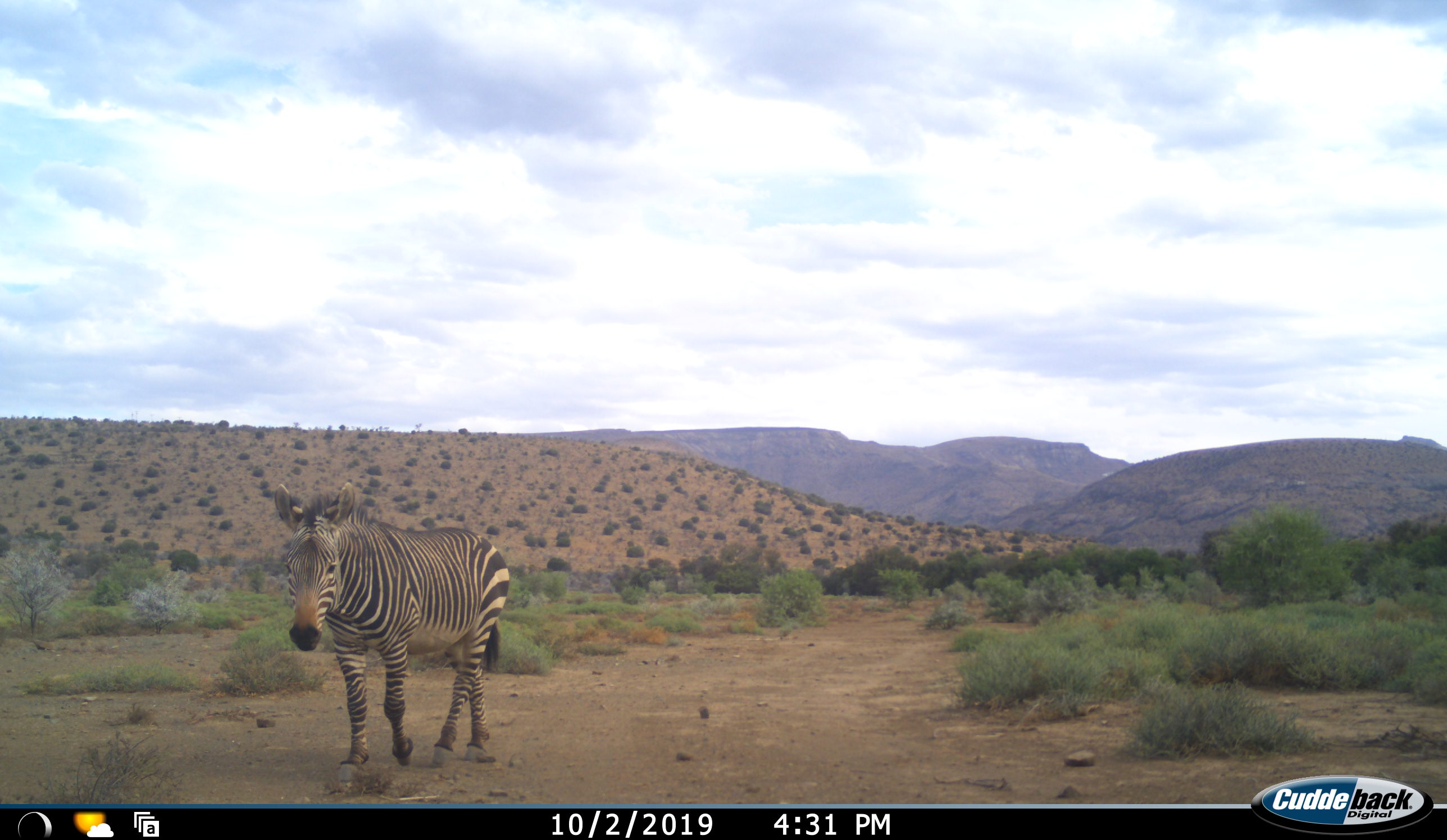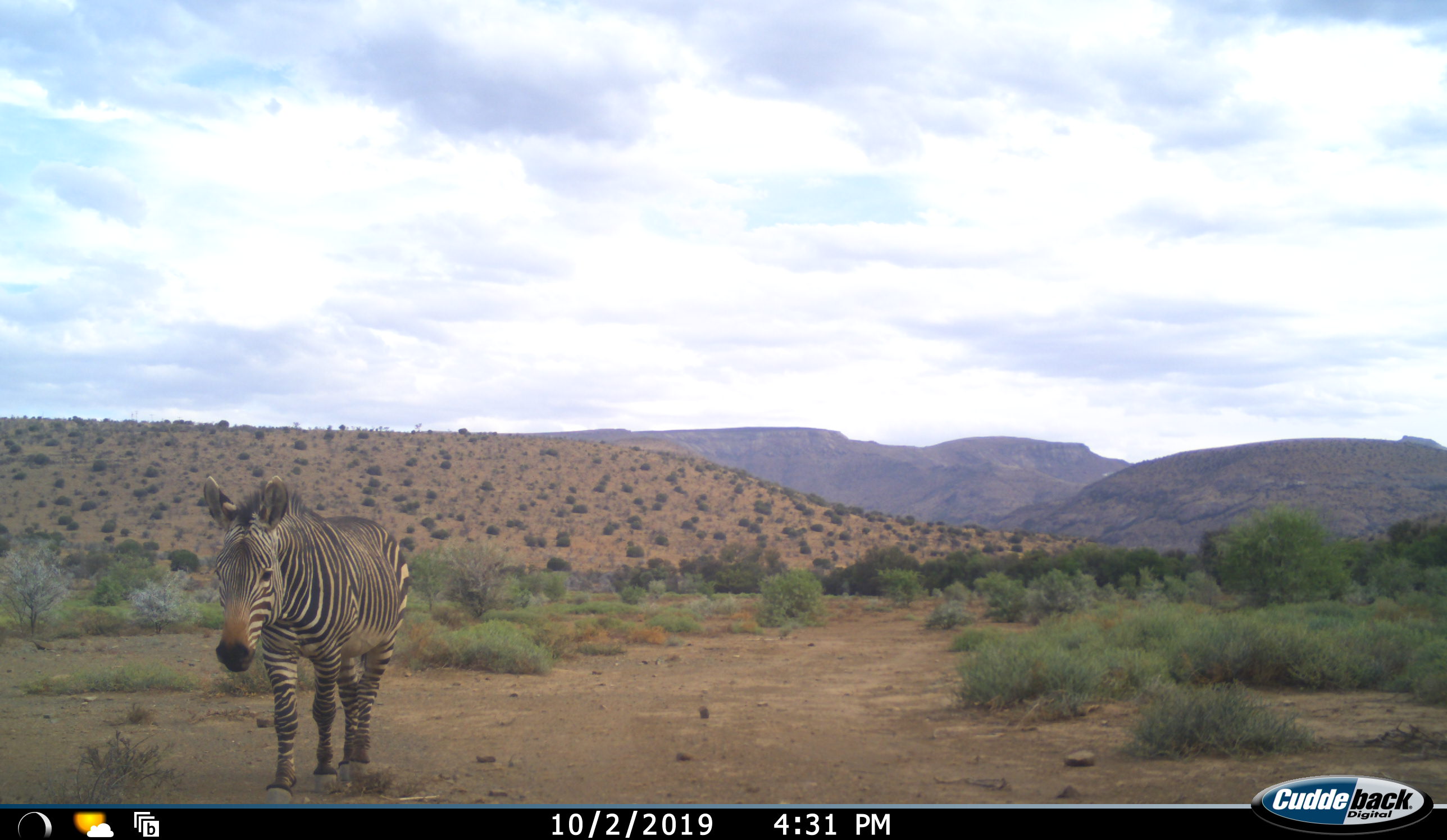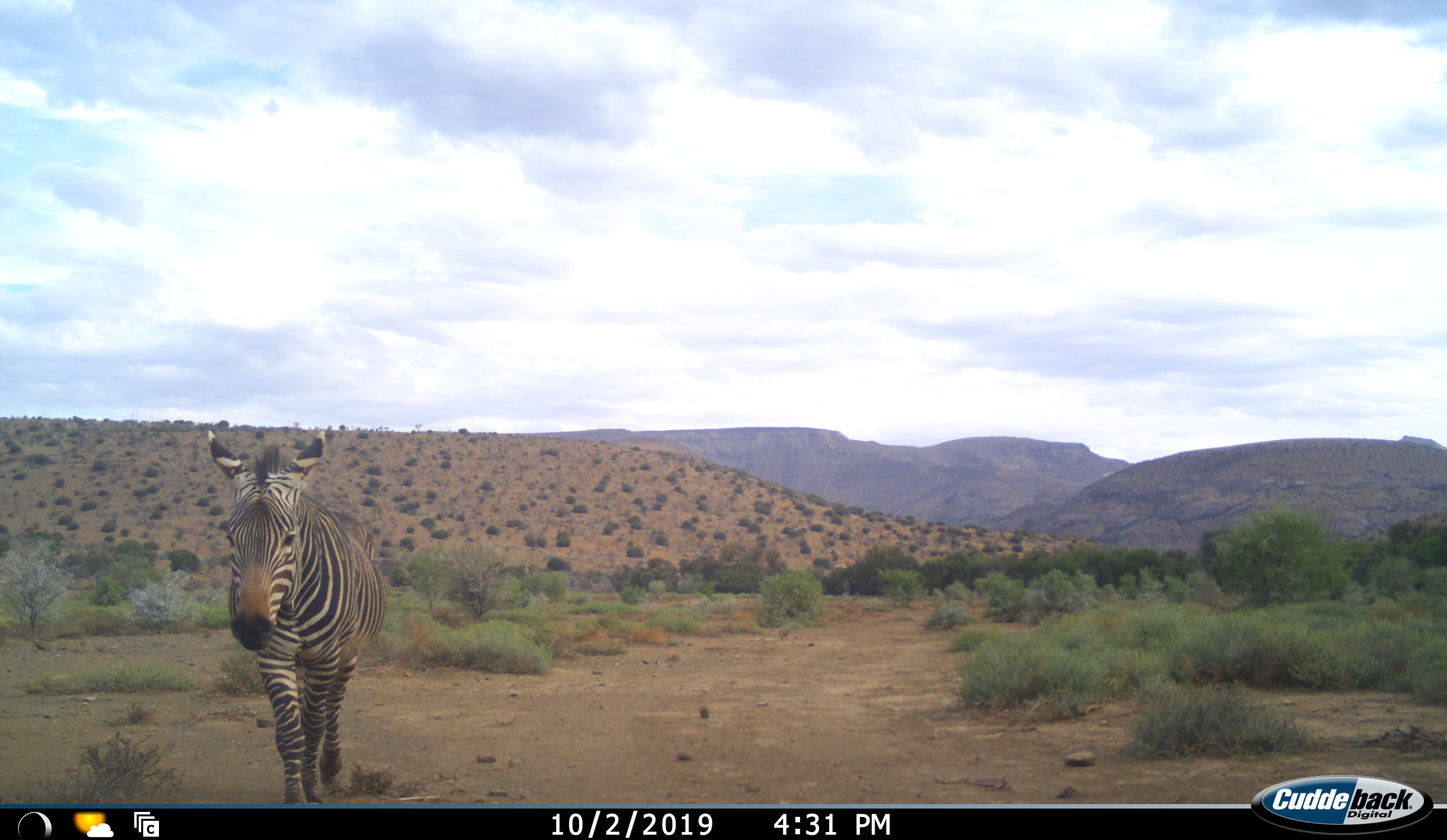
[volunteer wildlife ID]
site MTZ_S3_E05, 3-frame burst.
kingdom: Animalia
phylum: Chordata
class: Mammalia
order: Perissodactyla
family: Equidae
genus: Equus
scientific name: Equus zebra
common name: mountain zebra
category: zebramountain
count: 1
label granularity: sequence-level